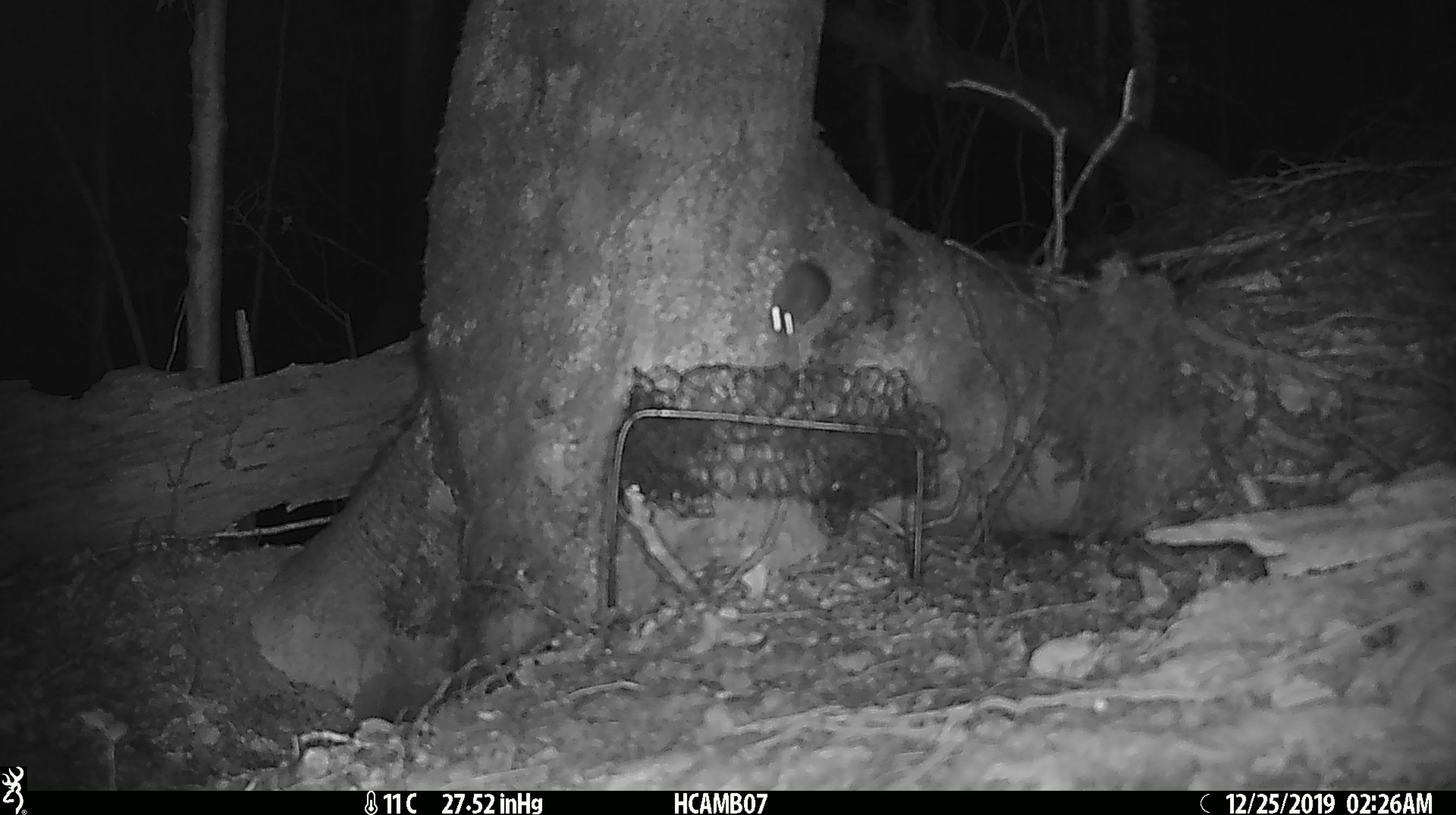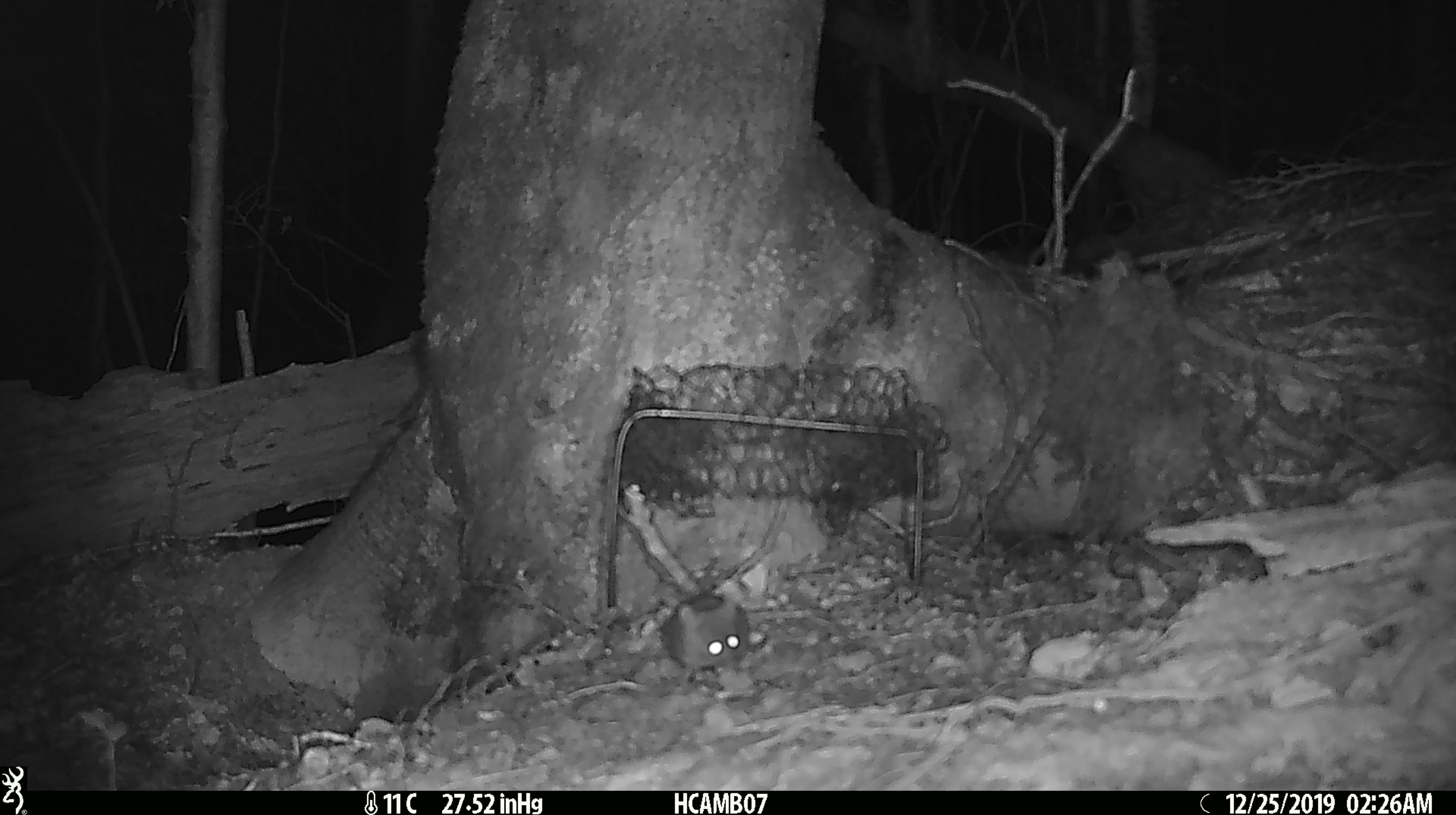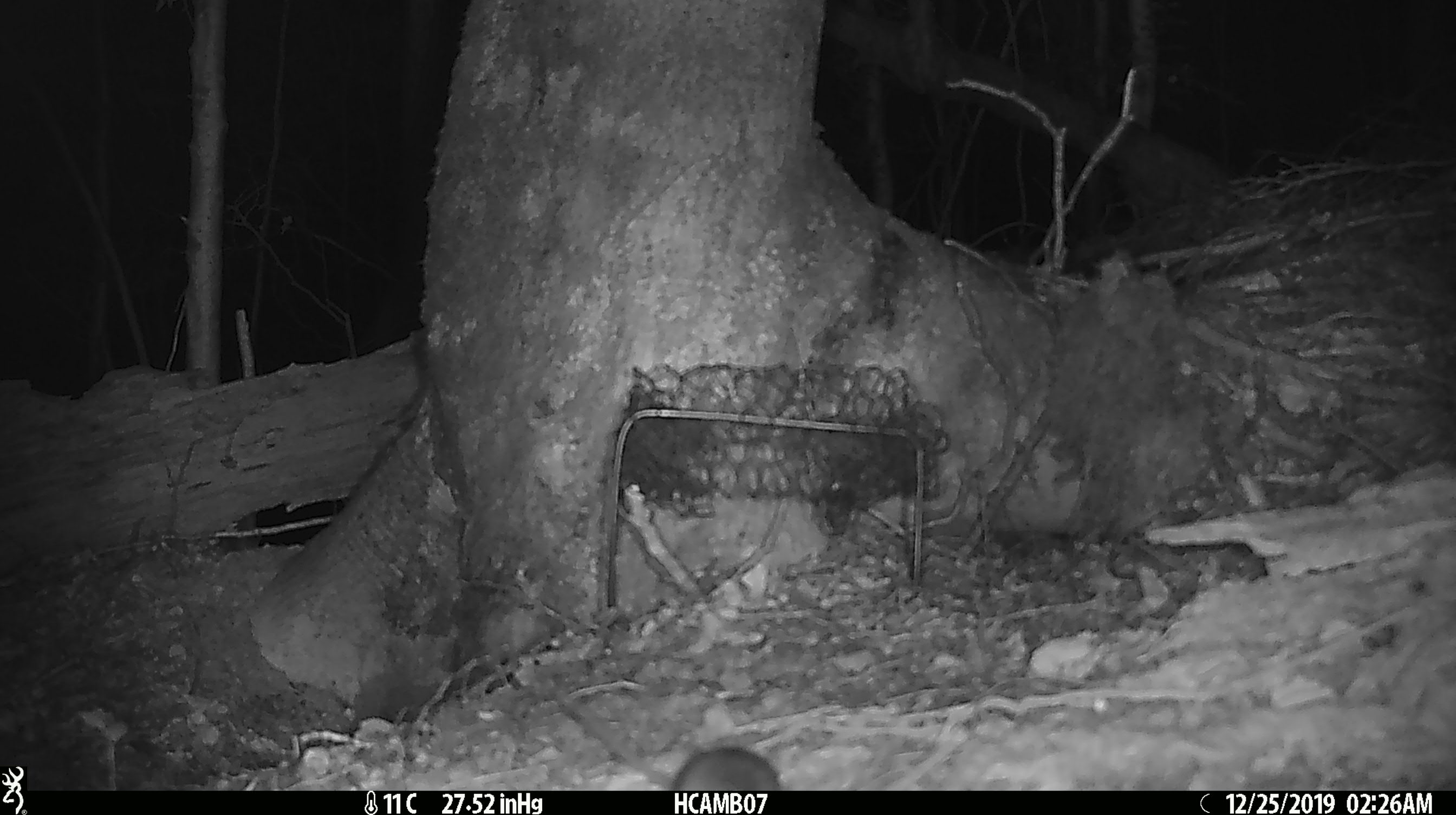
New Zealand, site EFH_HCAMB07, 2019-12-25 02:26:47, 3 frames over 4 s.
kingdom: Animalia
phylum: Chordata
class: Mammalia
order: Rodentia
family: Muridae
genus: Mus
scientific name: Mus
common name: mouse